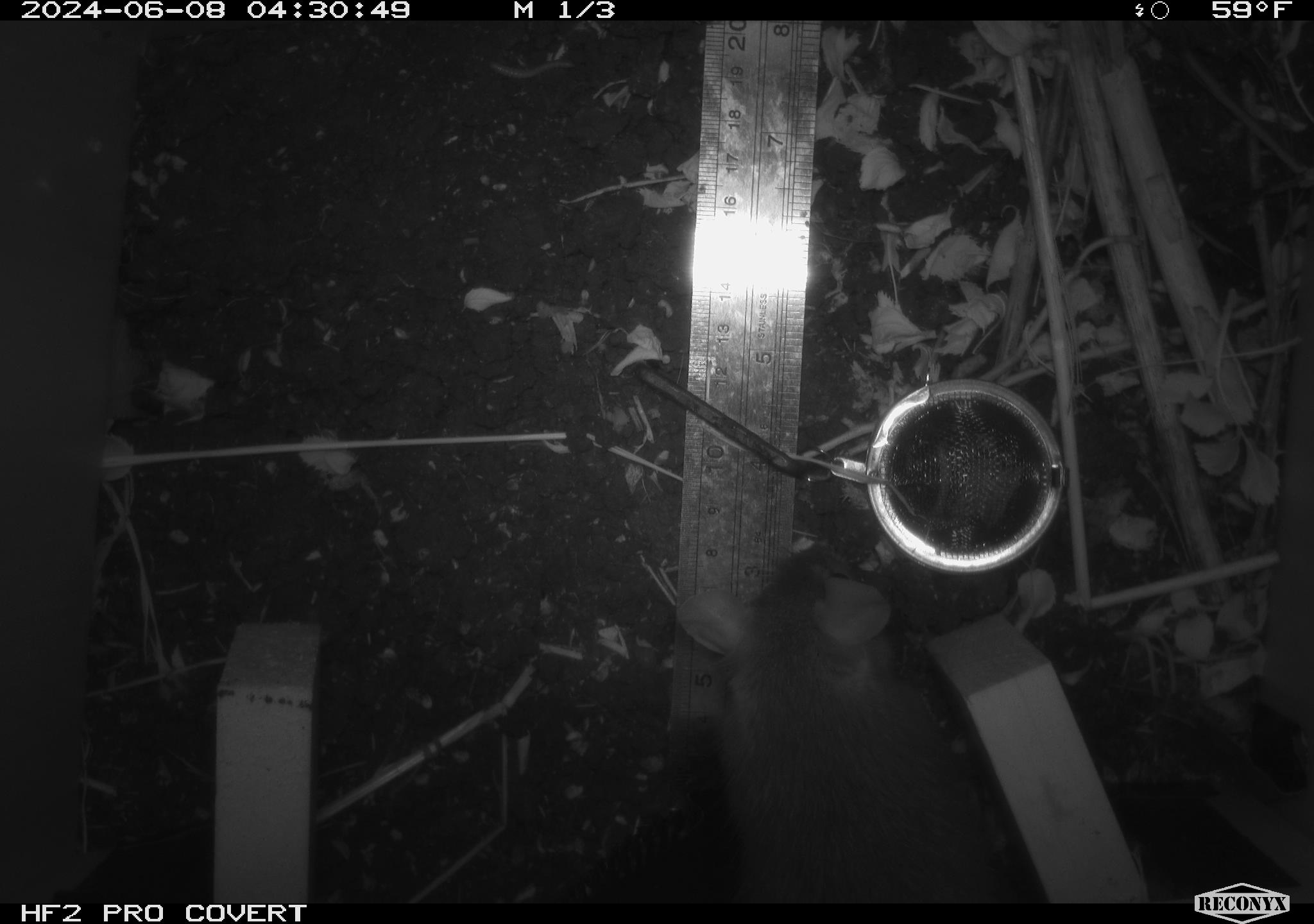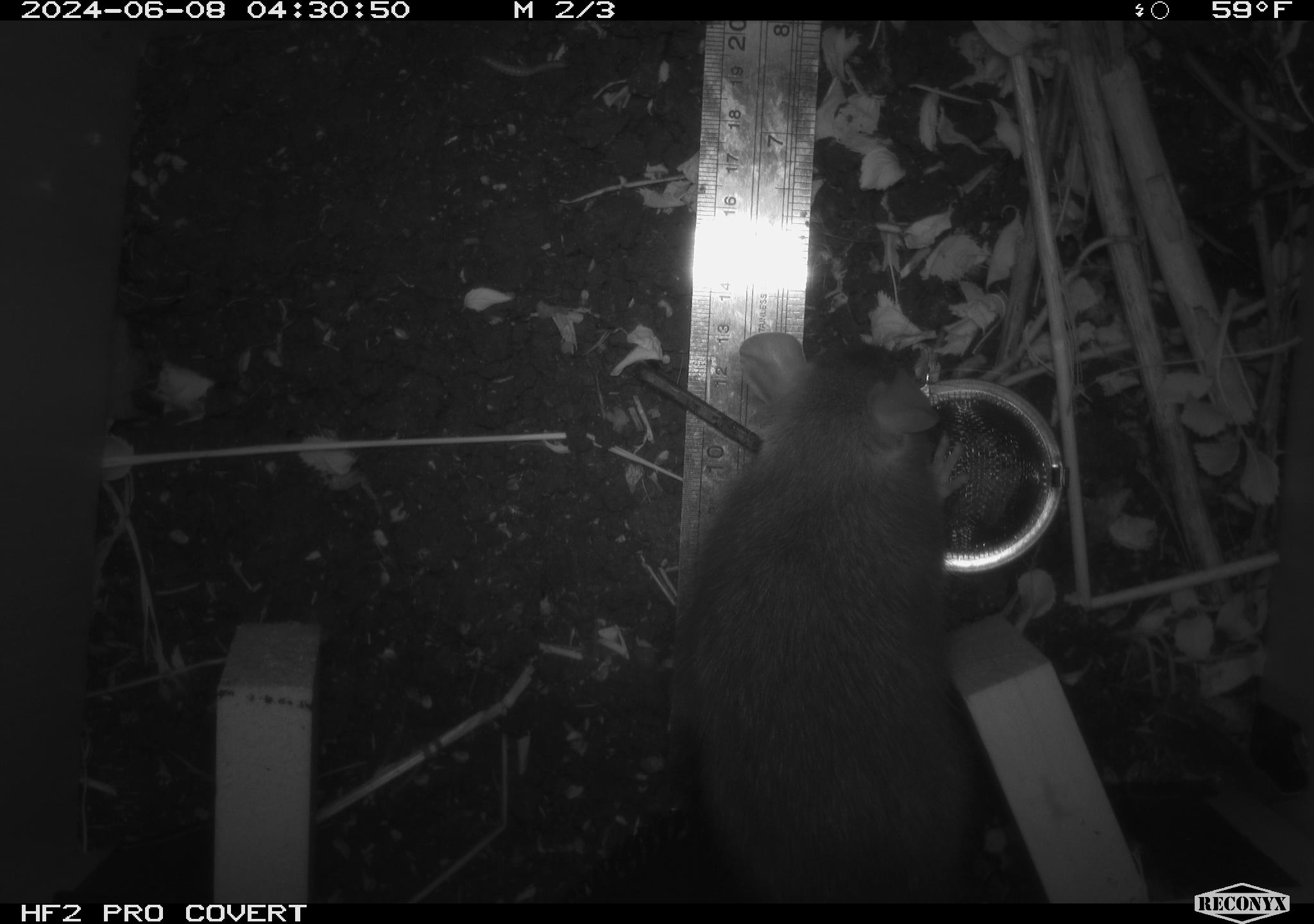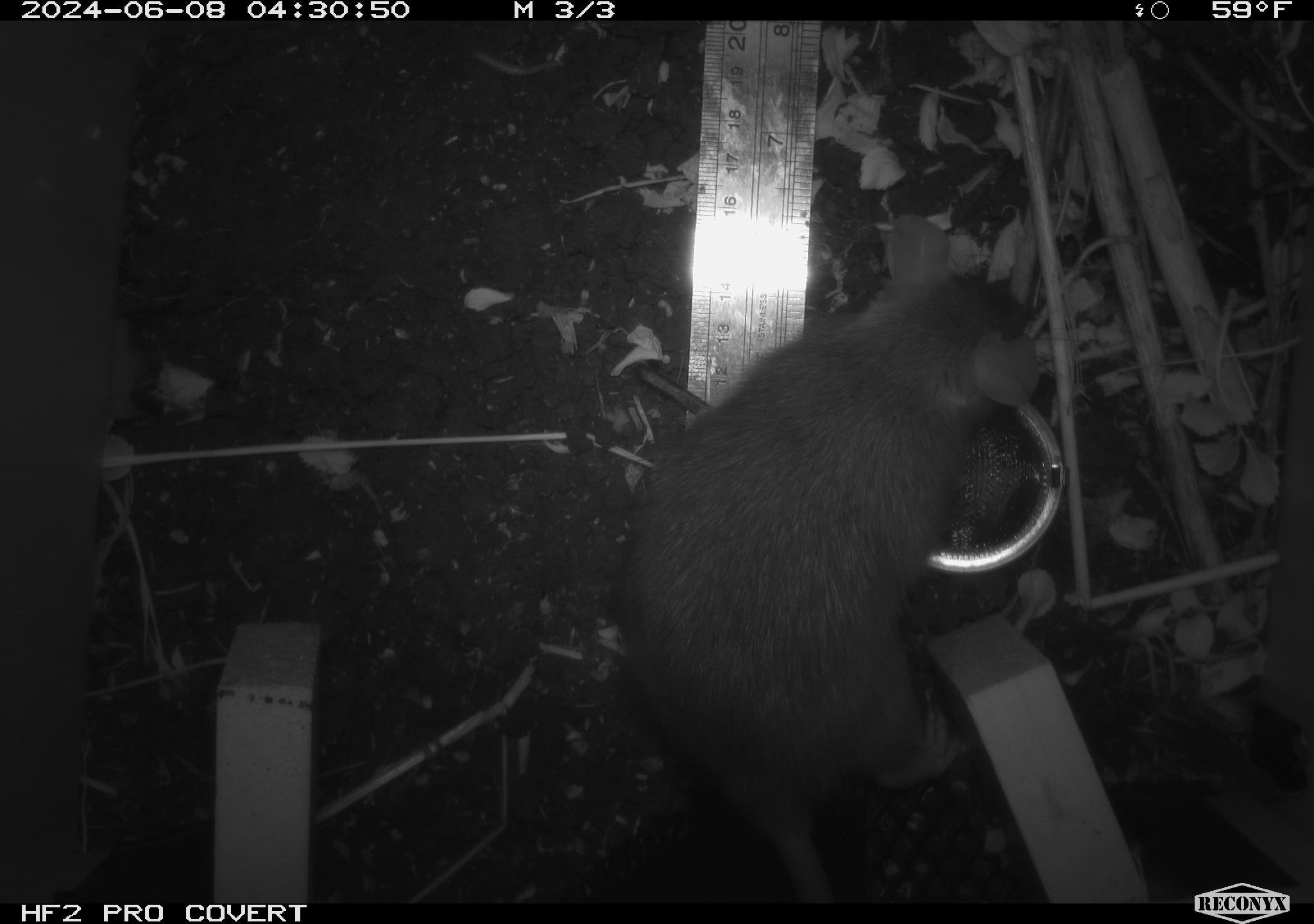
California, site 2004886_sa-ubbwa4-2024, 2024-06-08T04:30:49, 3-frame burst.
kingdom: Animalia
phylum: Chordata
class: Mammalia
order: Rodentia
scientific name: Rodentia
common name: woodrat or rat or mouse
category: woodrat or rat or mouse species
Woodrat or rat or mouse species (woodrat or rat or mouse) (Rodentia).